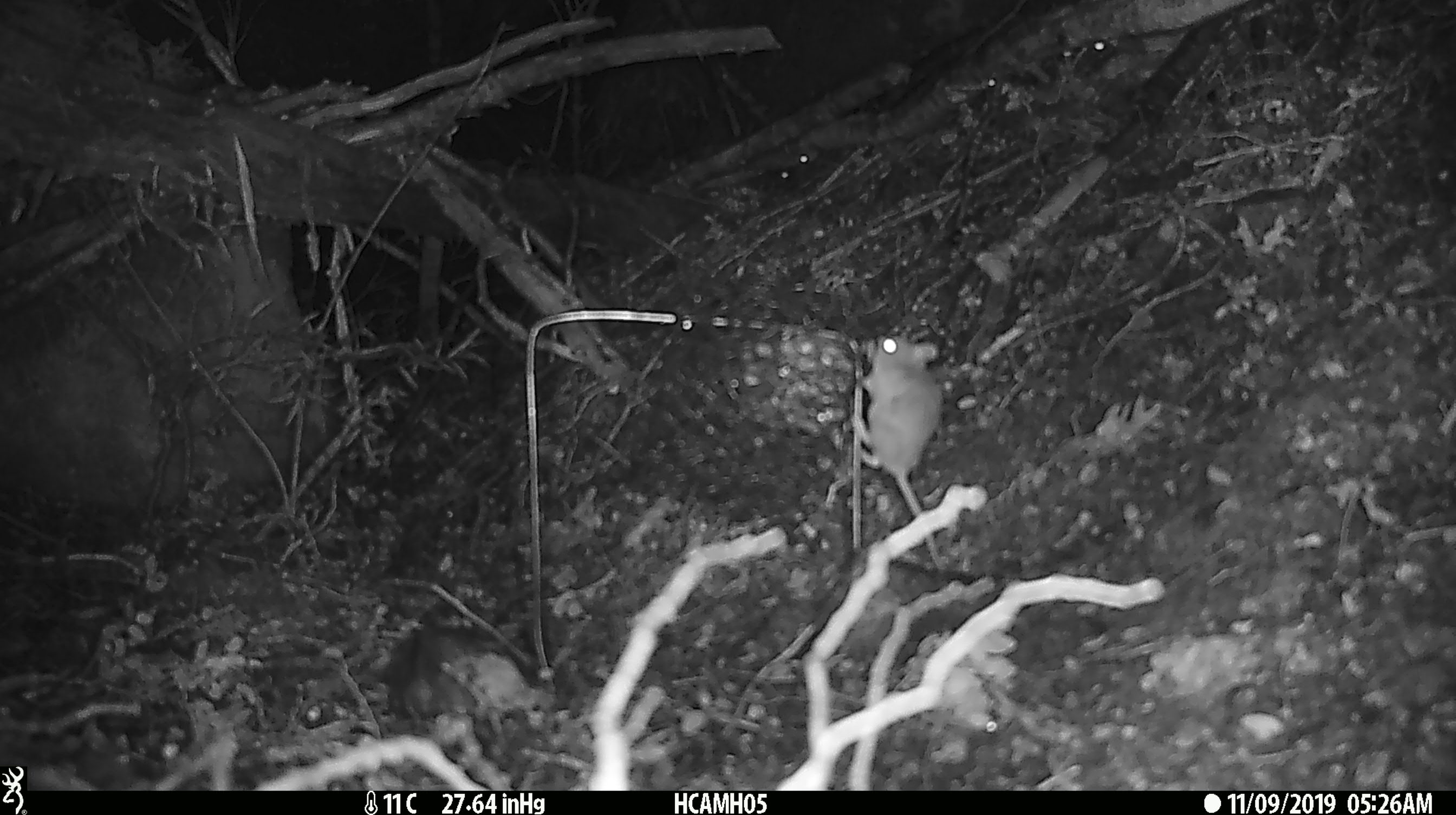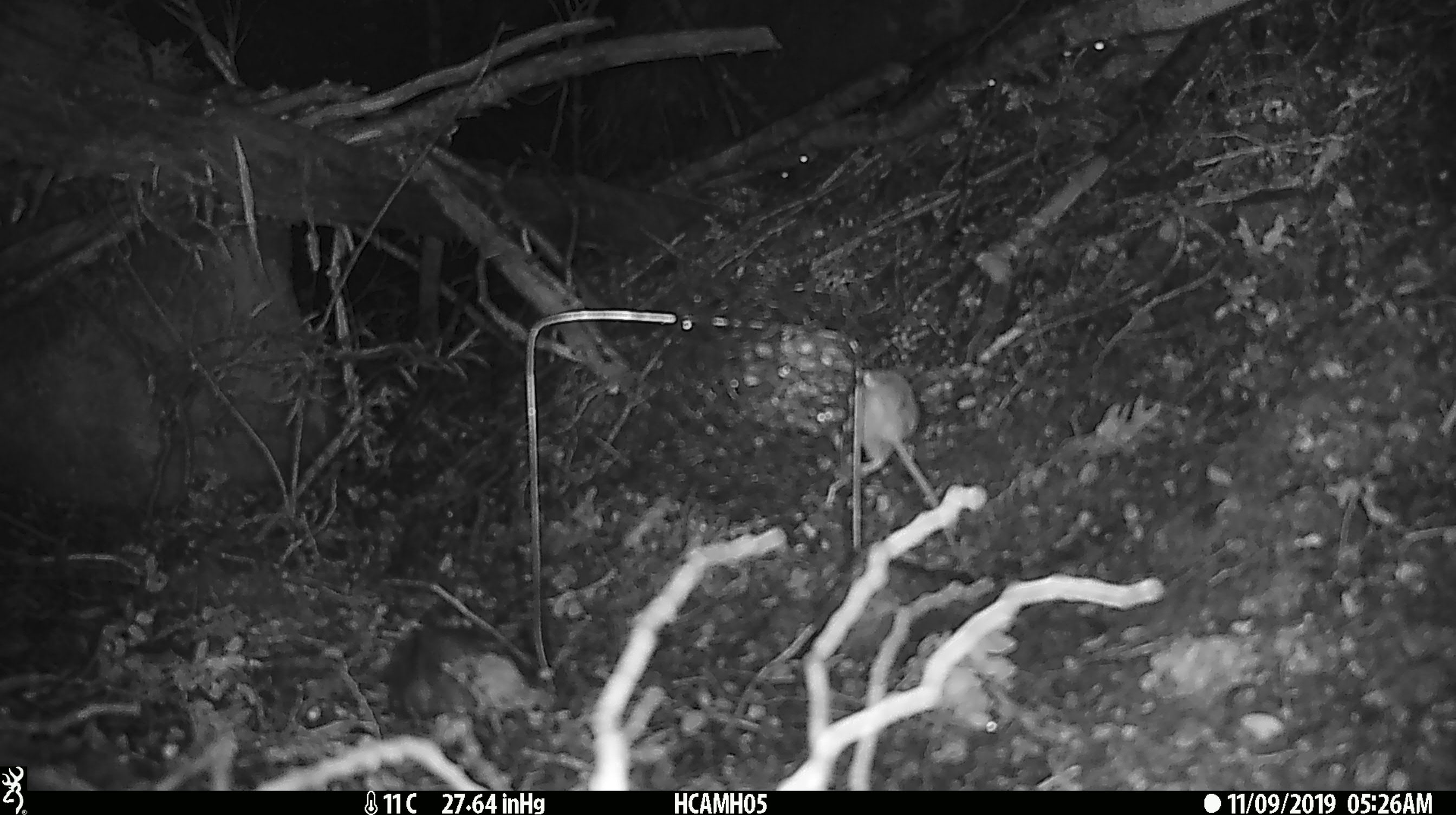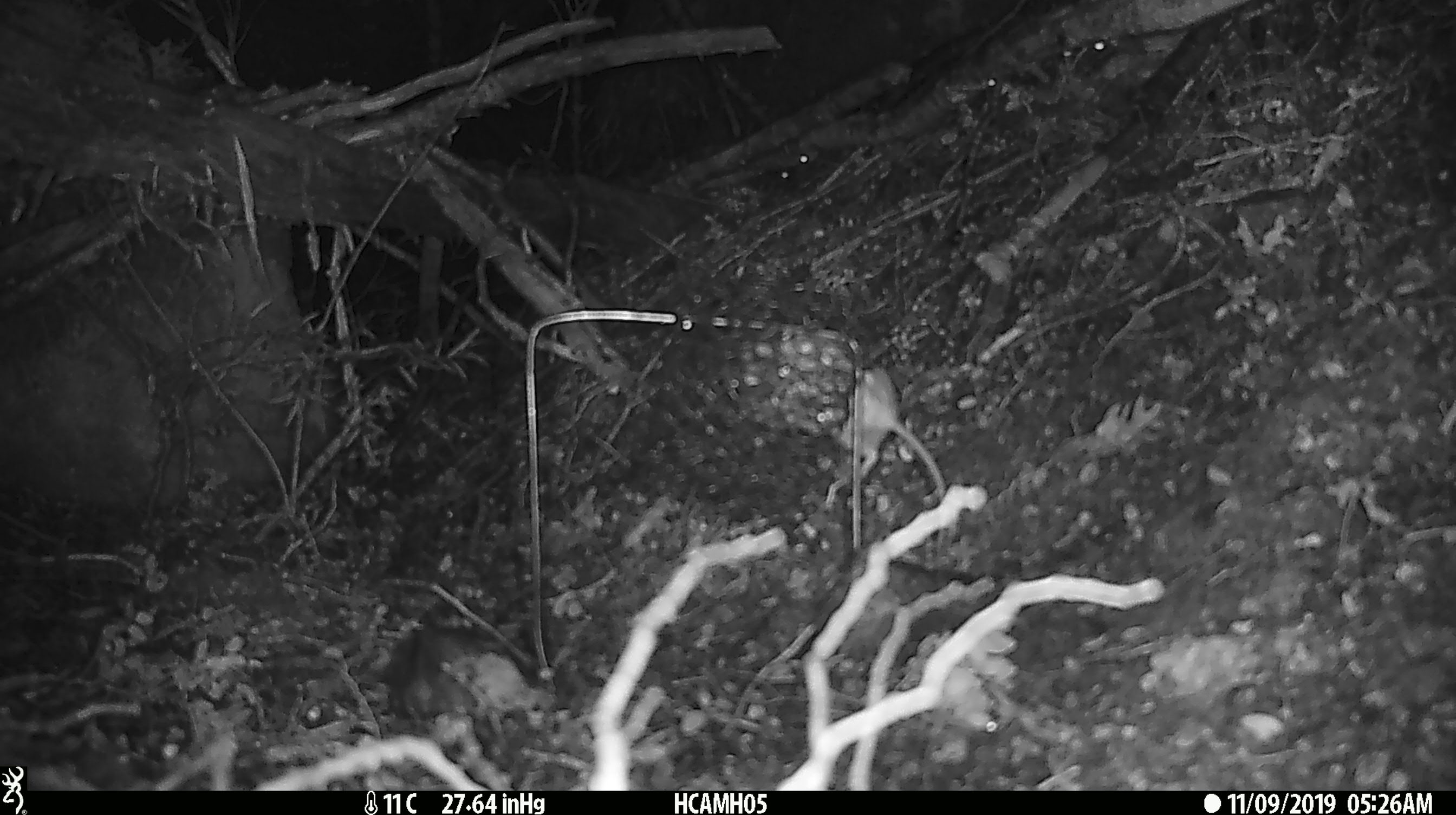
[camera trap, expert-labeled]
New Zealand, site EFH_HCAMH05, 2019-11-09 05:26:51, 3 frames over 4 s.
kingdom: Animalia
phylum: Chordata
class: Mammalia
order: Rodentia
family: Muridae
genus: Mus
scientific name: Mus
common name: mouse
Mouse (Mus).